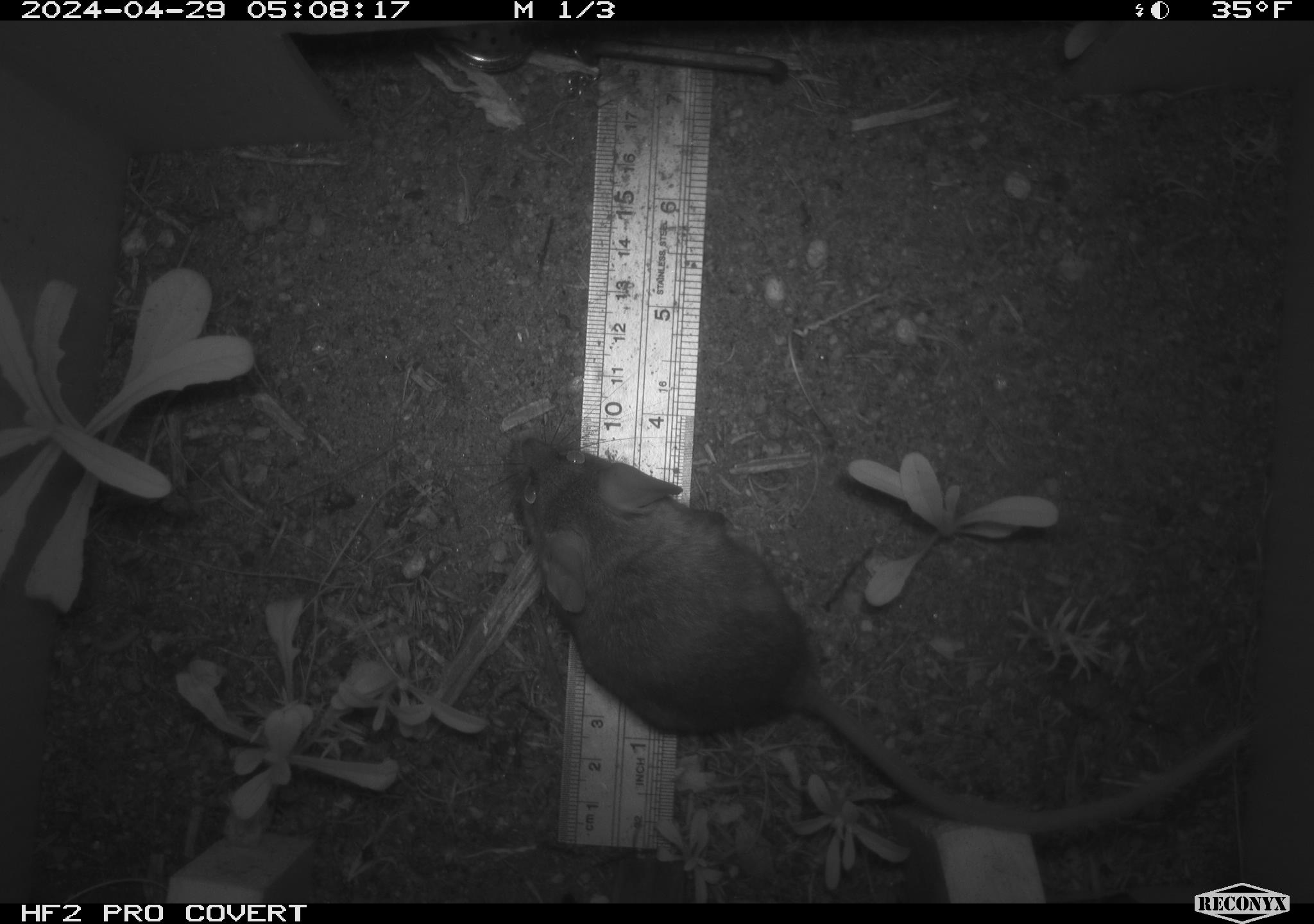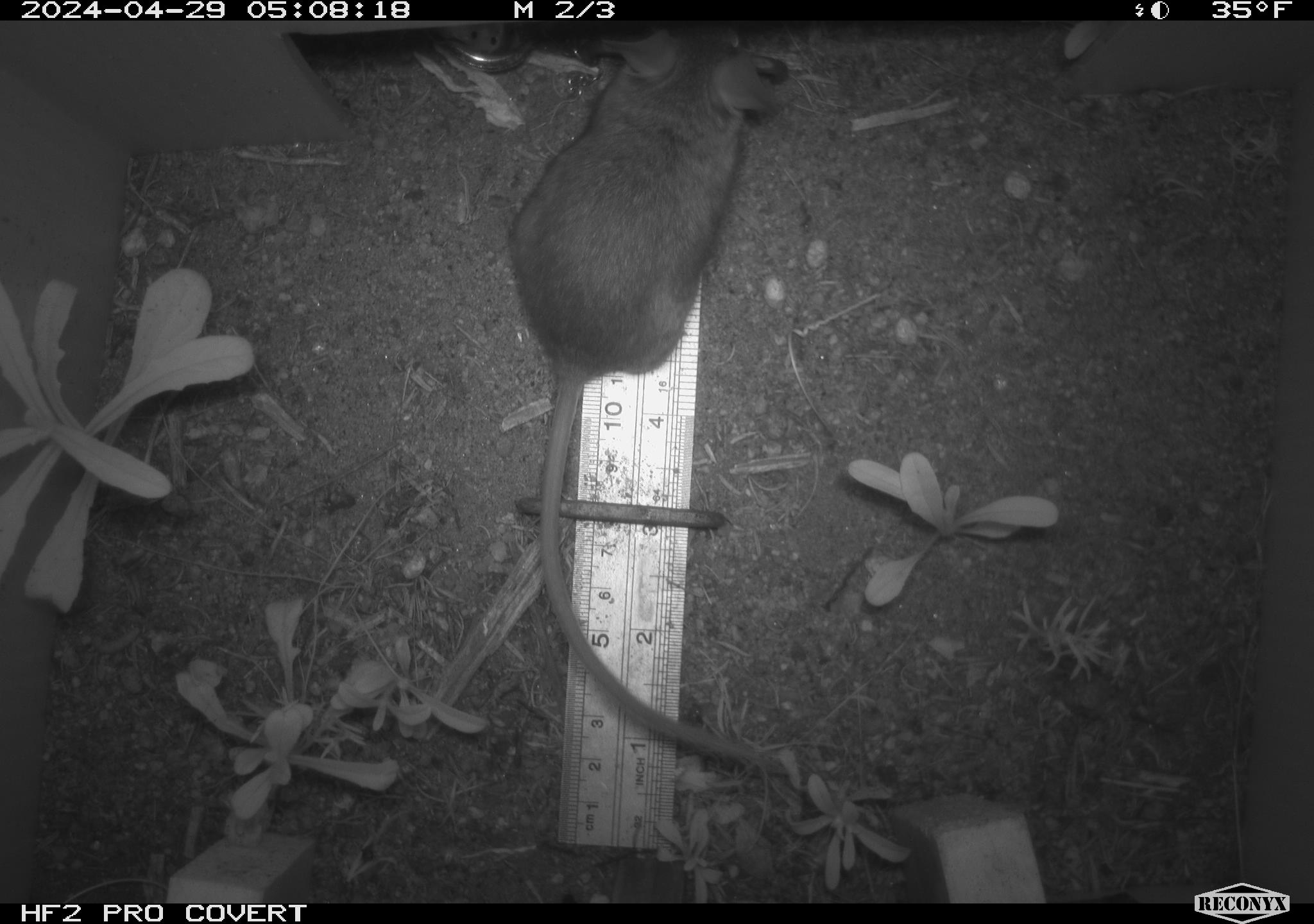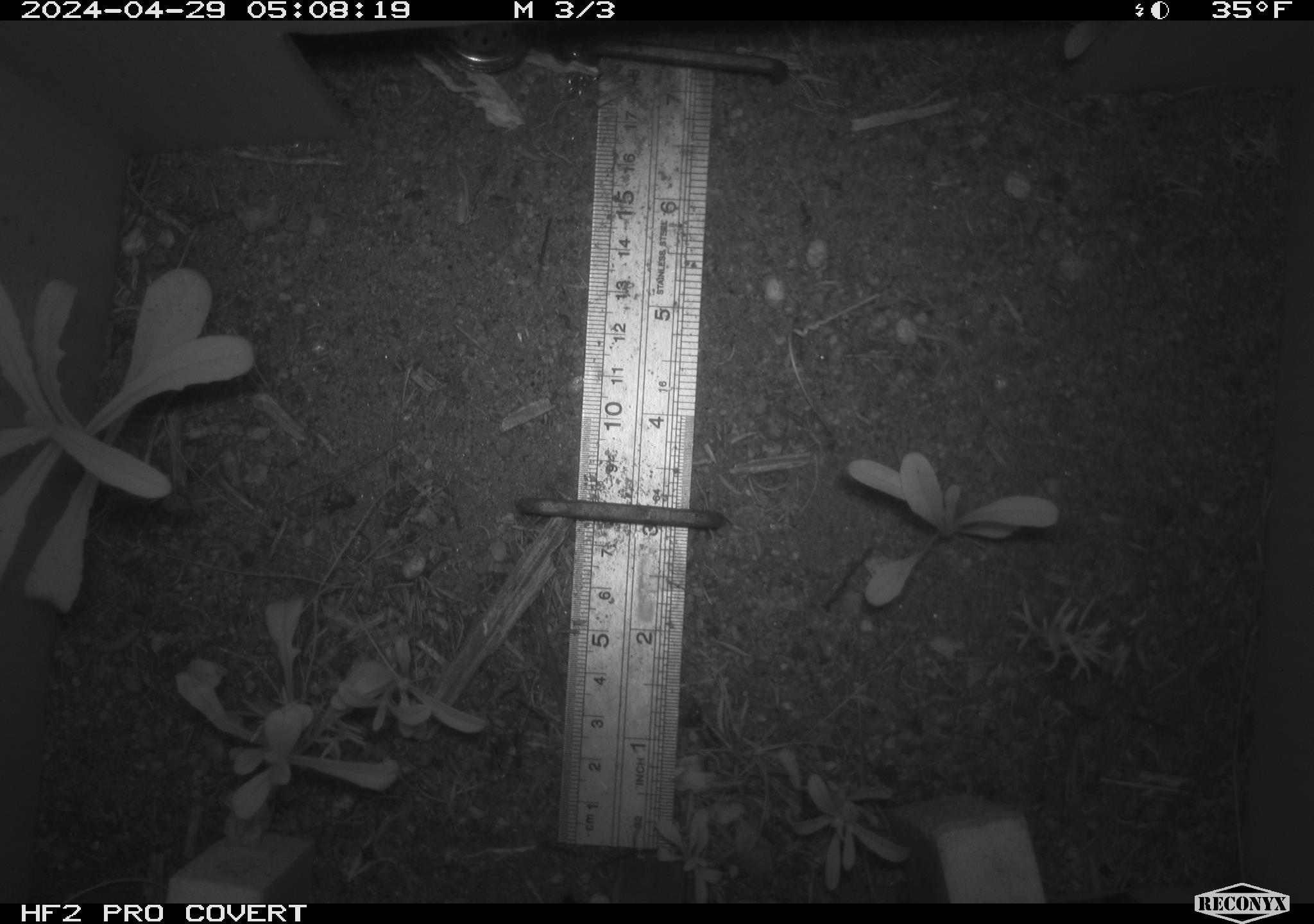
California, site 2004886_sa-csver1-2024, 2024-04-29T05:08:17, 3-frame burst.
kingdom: Animalia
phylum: Chordata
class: Mammalia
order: Rodentia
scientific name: Rodentia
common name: rodent